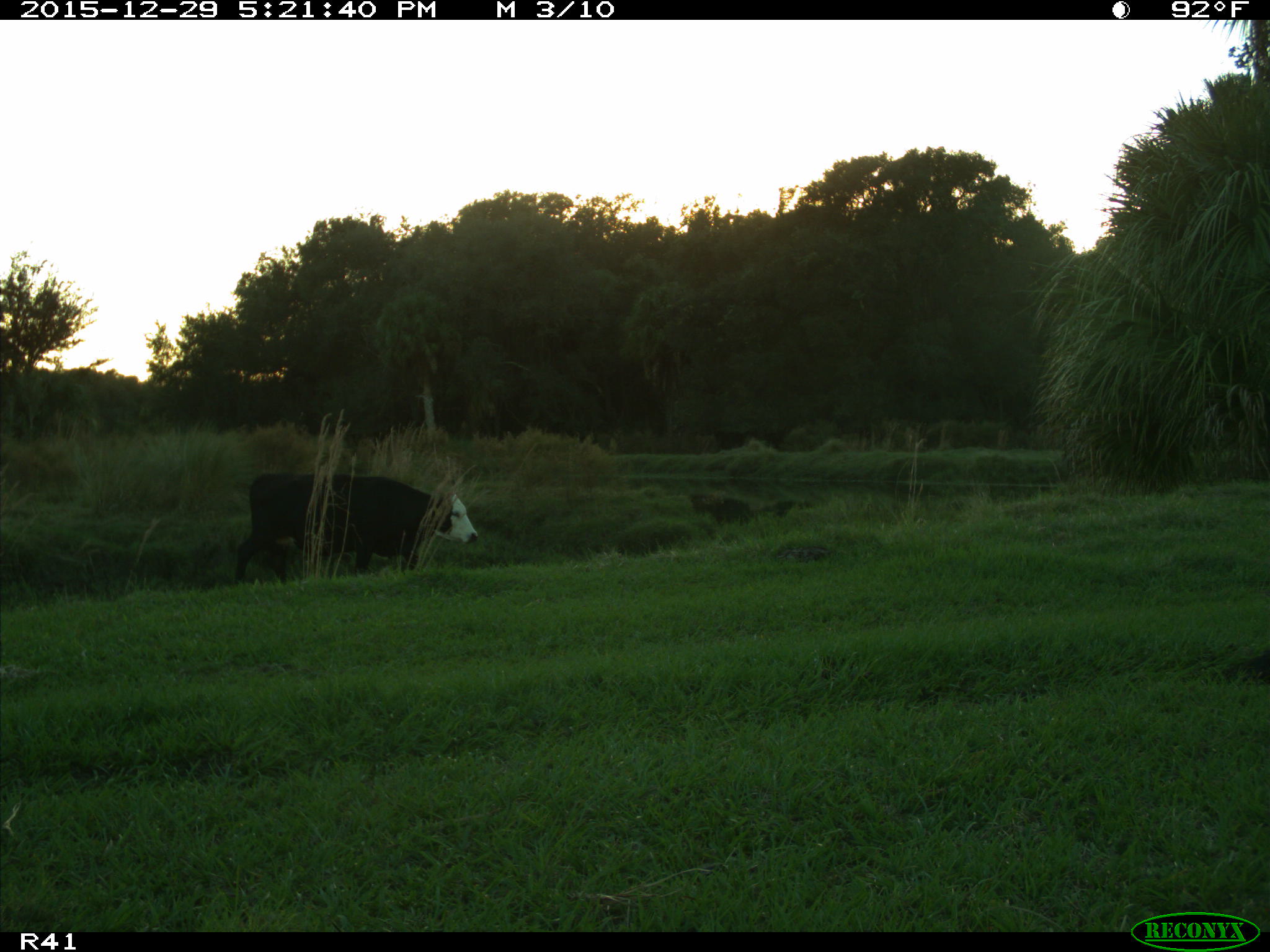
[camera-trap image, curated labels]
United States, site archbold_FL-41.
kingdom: Animalia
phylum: Chordata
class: Mammalia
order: Artiodactyla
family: Bovidae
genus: Bos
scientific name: Bos taurus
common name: domestic cow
Bos taurus (domestic cow).